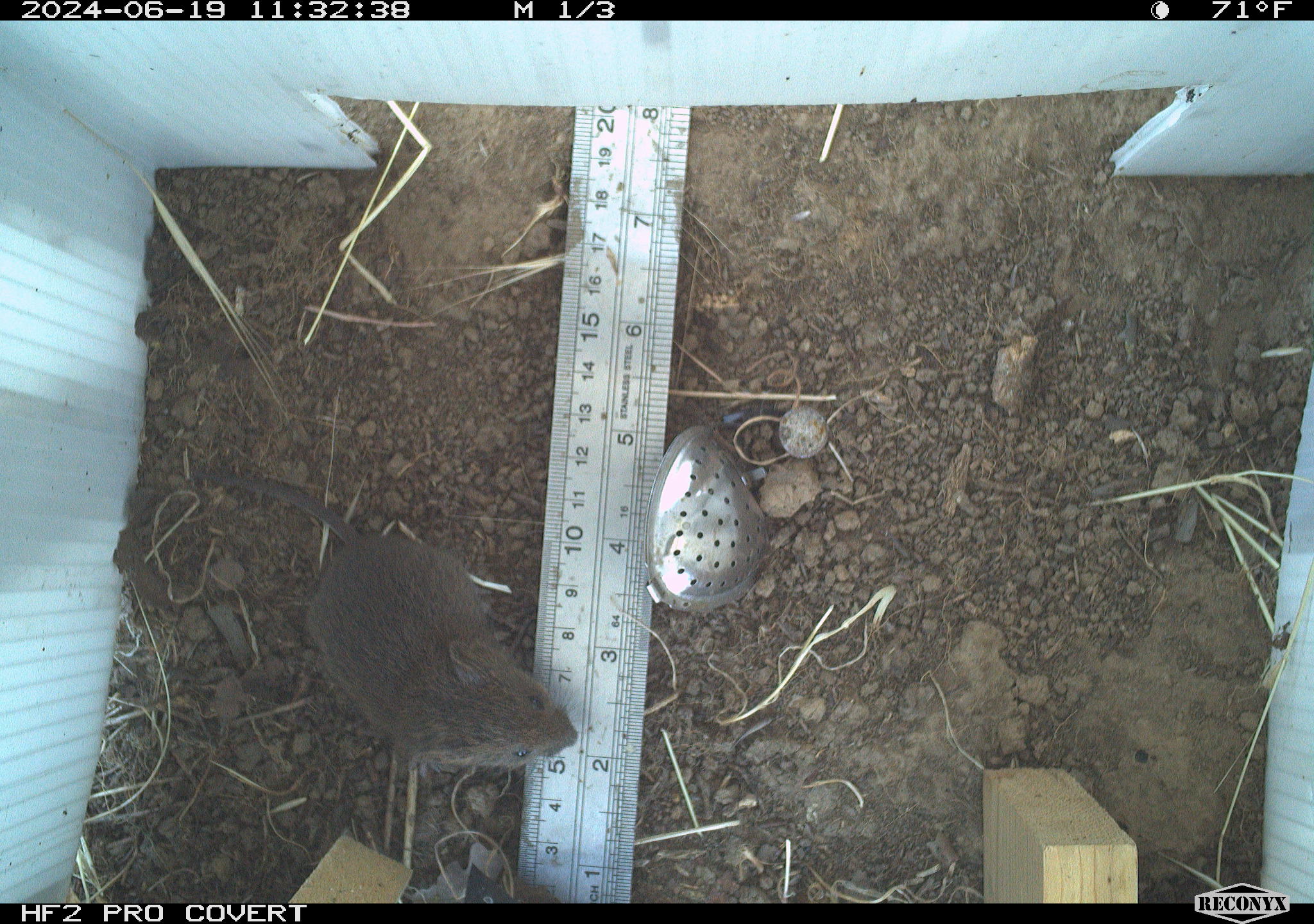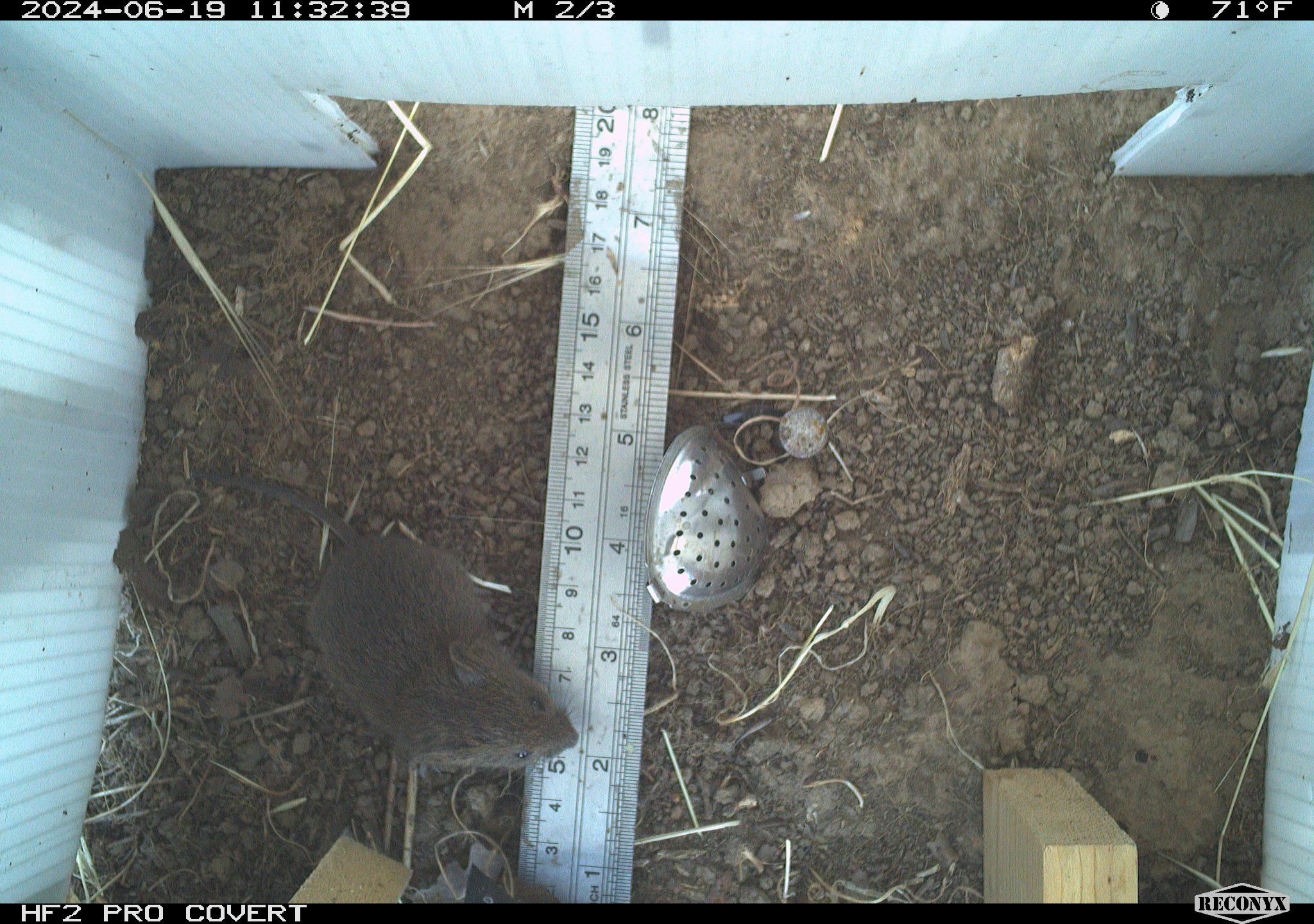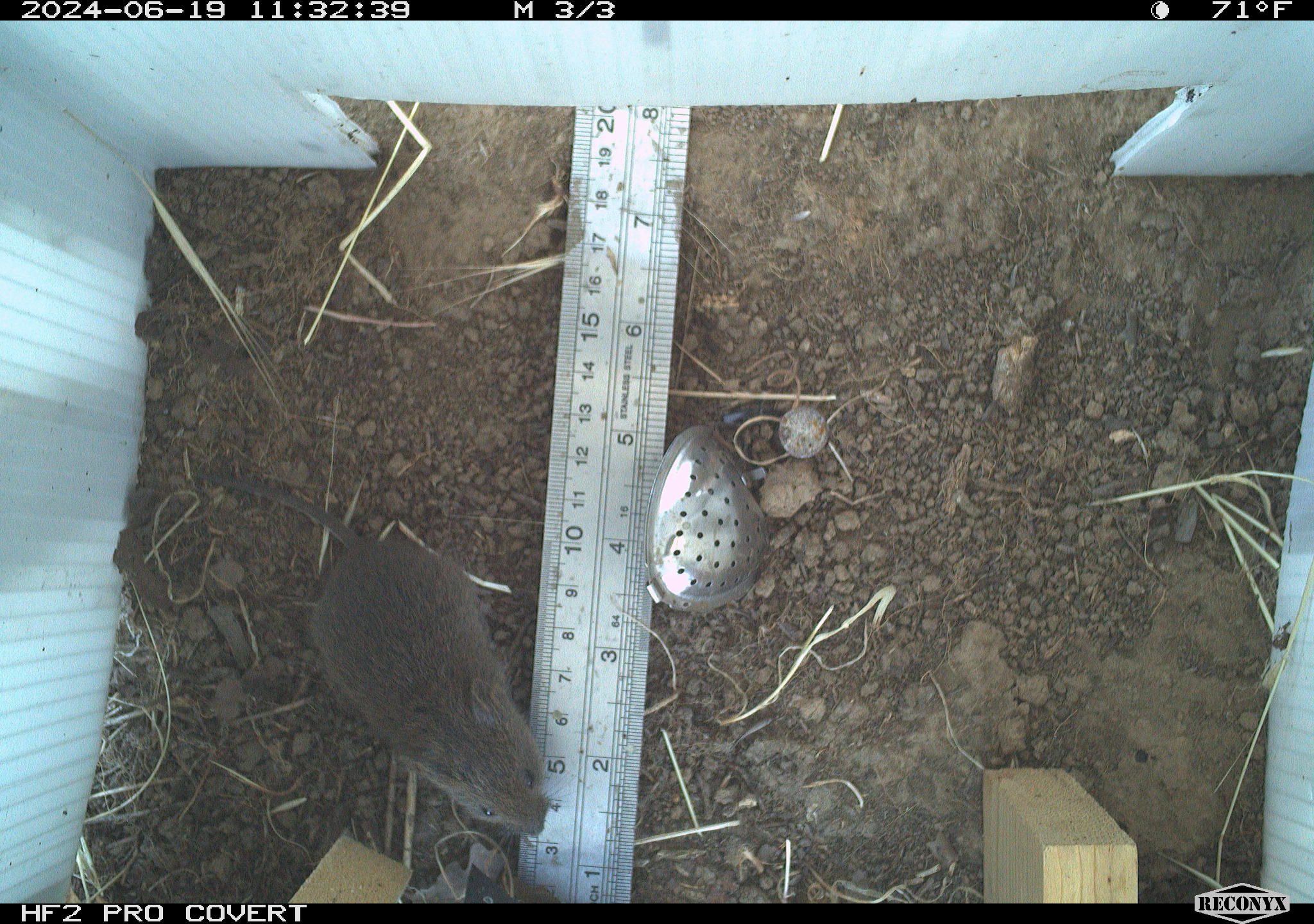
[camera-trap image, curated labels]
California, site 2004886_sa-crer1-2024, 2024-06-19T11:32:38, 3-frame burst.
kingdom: Animalia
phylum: Chordata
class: Mammalia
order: Rodentia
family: Cricetidae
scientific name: Arvicolinae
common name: voles, lemmings, and muskrats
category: arvicolinae subfamily